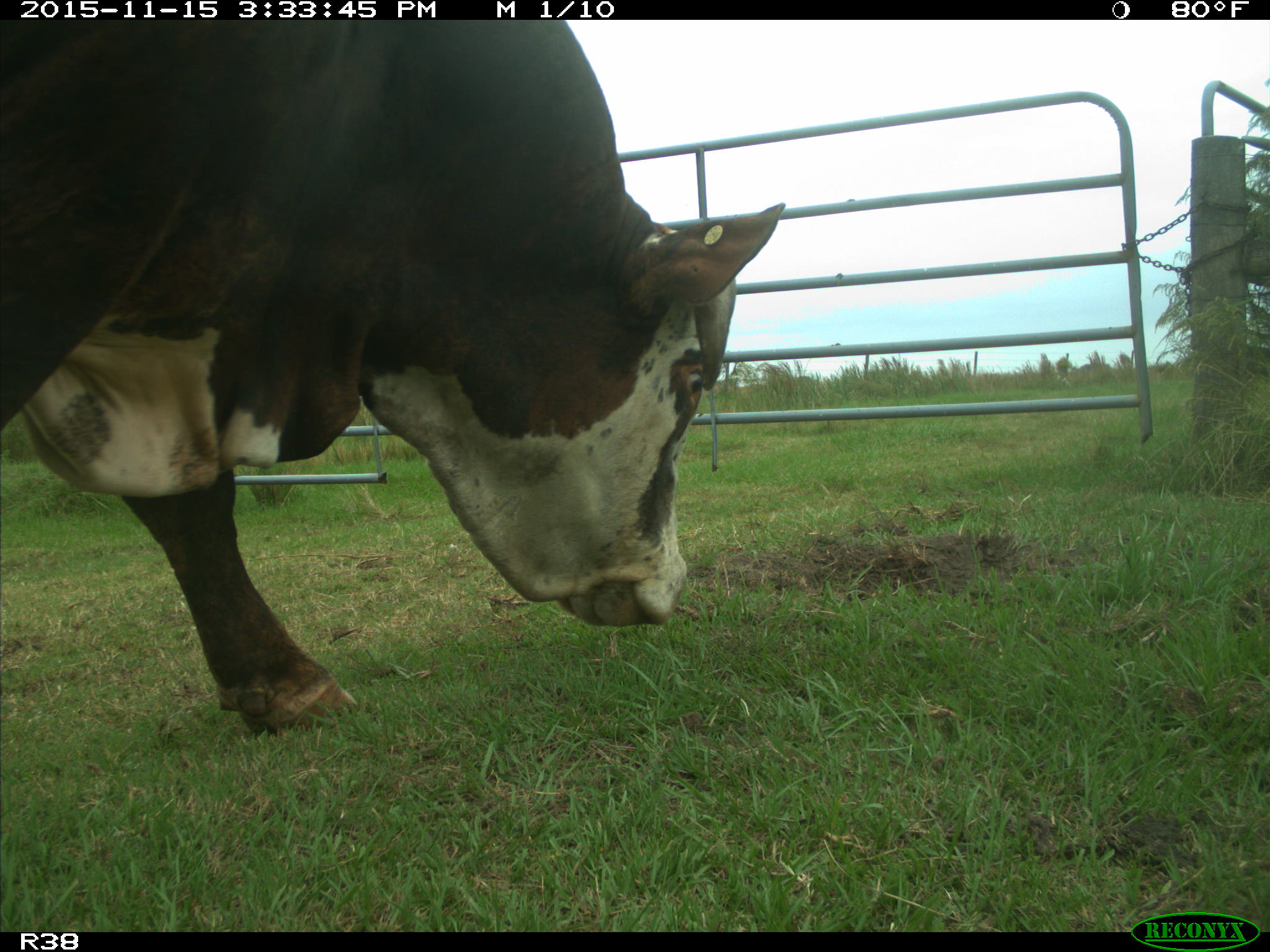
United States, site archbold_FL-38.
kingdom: Animalia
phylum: Chordata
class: Mammalia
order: Artiodactyla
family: Bovidae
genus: Bos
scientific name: Bos taurus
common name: domestic cow